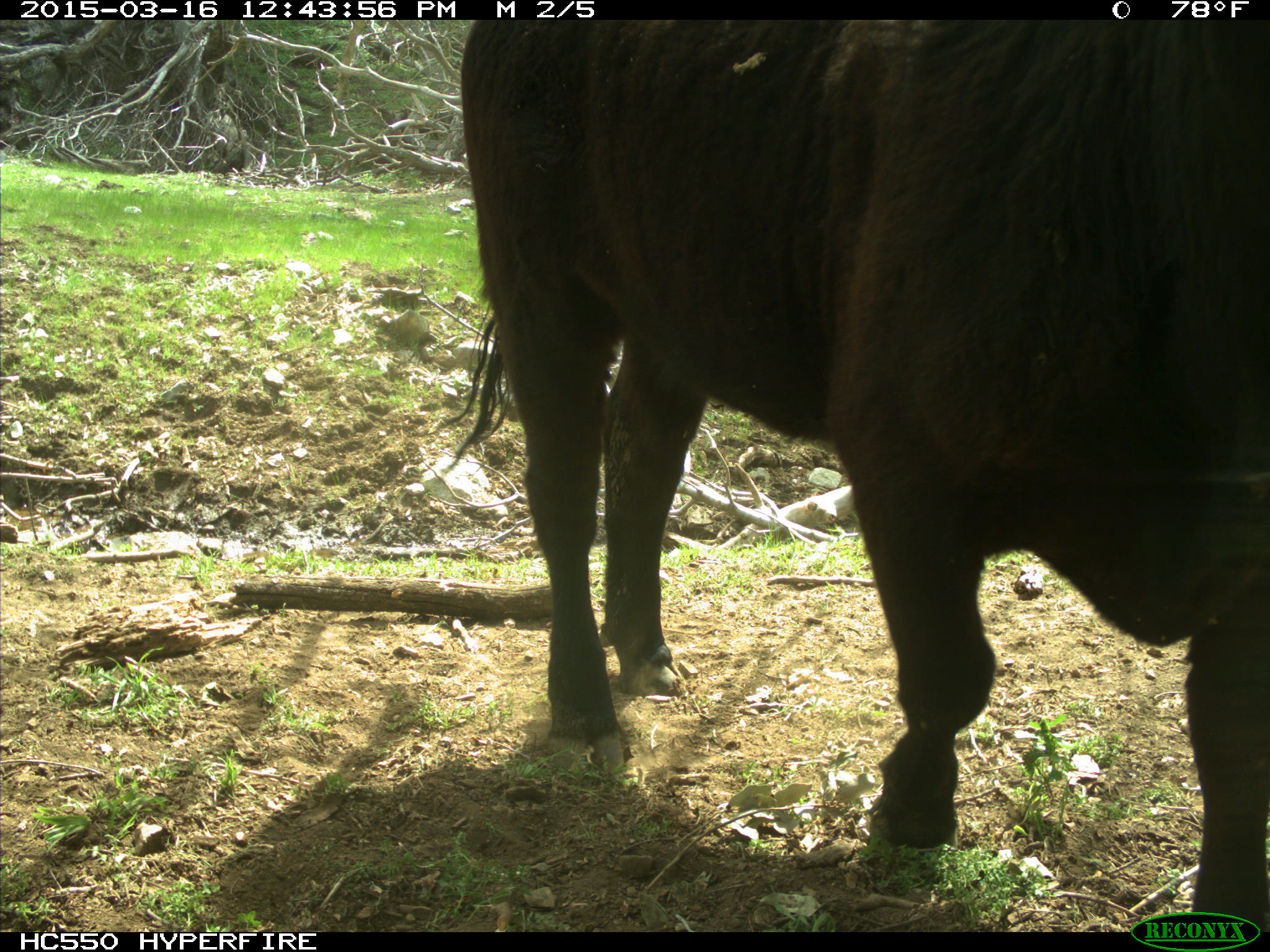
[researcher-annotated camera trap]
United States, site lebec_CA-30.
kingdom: Animalia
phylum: Chordata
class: Mammalia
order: Artiodactyla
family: Bovidae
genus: Bos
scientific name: Bos taurus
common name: domestic cow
Bos taurus (domestic cow).